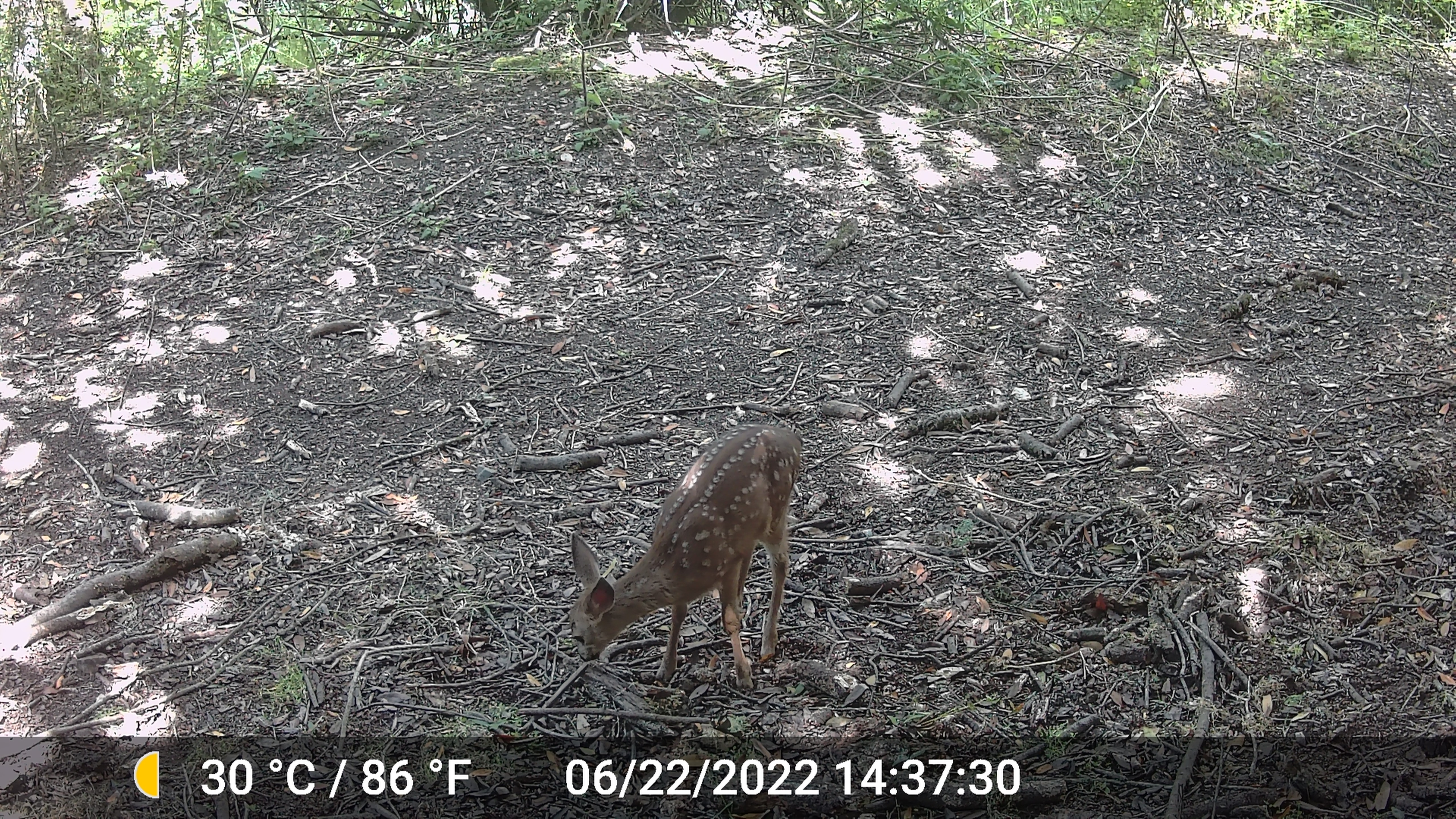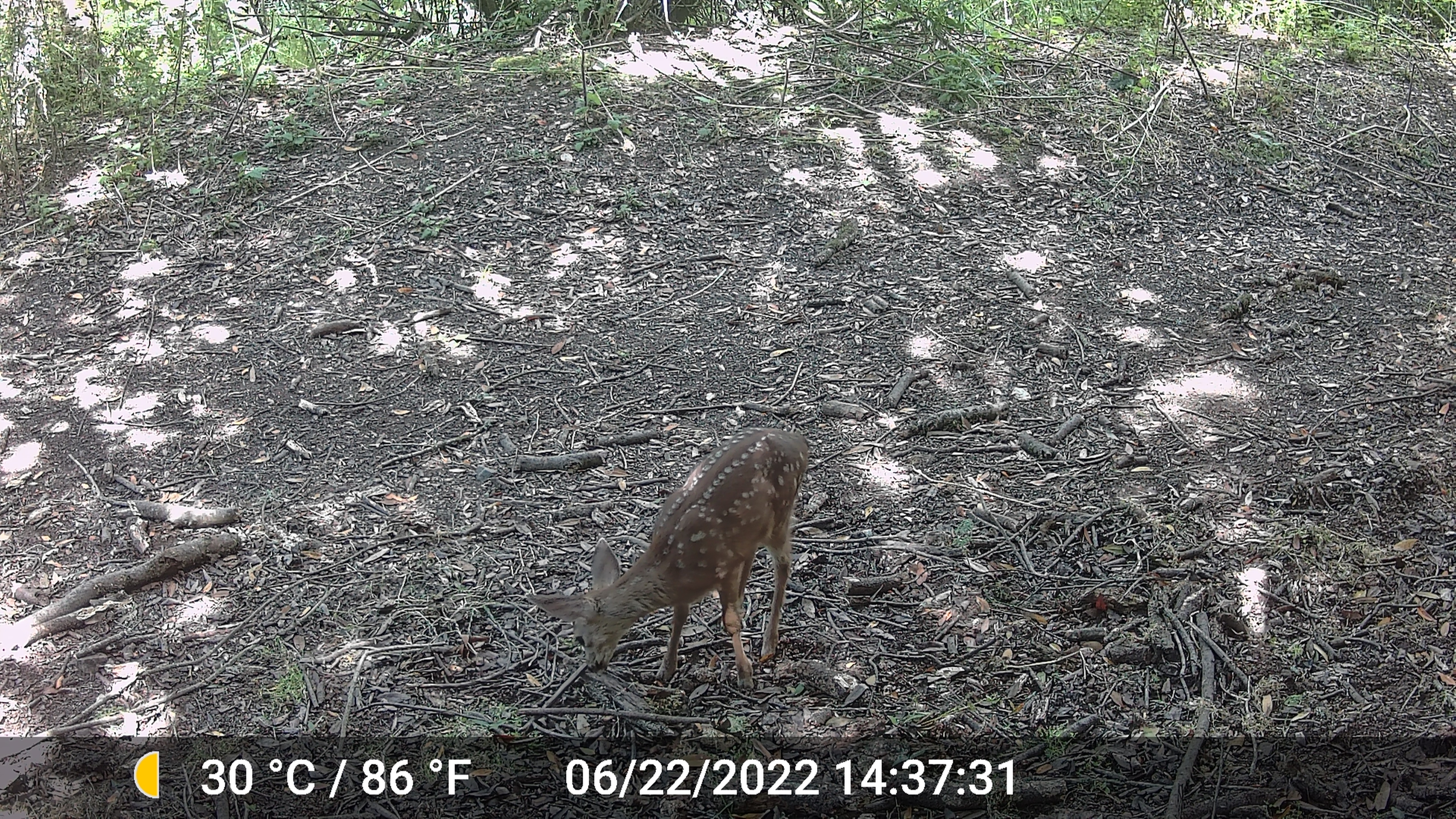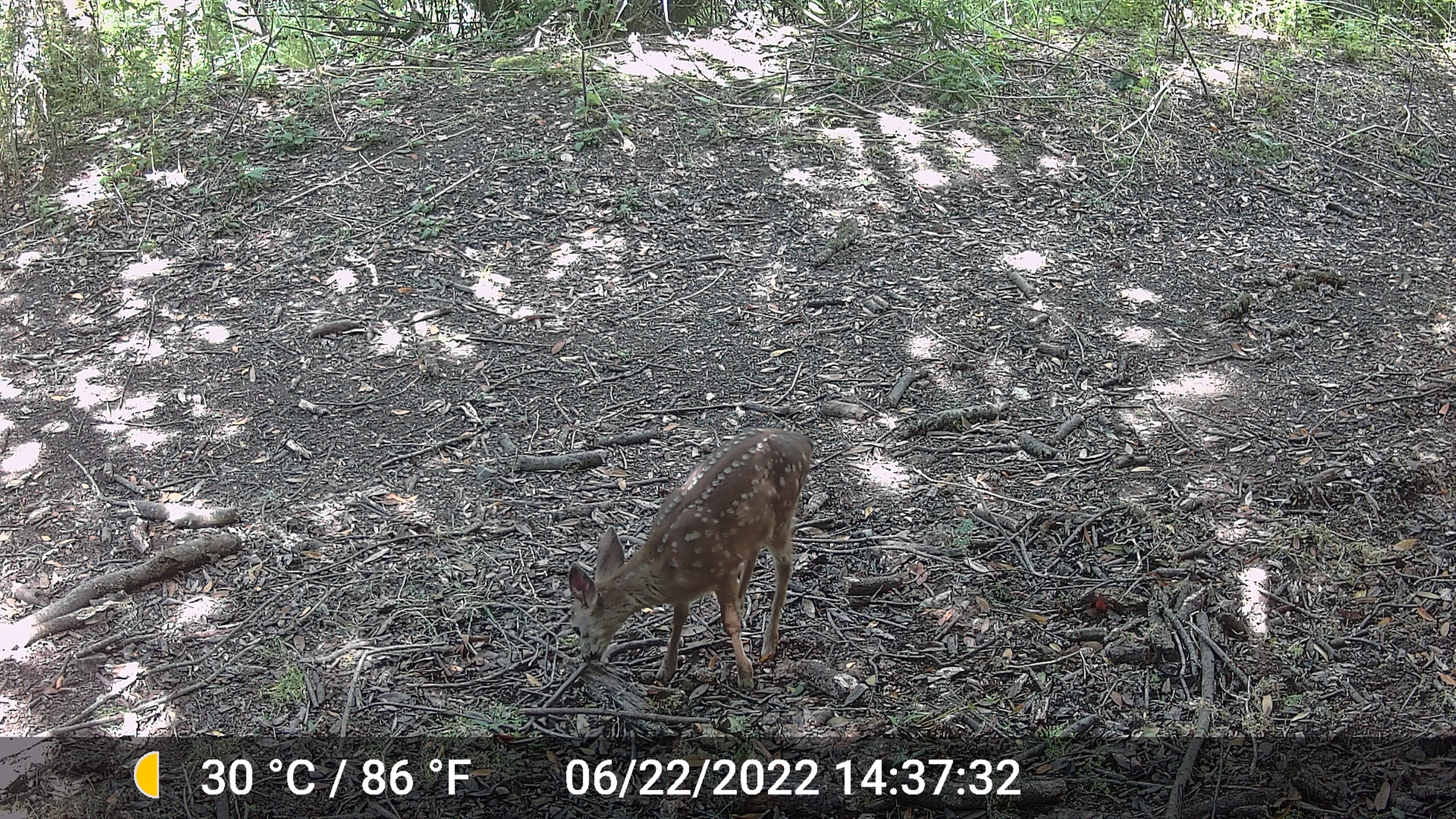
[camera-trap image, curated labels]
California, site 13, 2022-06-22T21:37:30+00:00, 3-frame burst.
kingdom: Animalia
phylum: Chordata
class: Mammalia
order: Artiodactyla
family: Cervidae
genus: Odocoileus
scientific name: Odocoileus hemionus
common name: mule deer